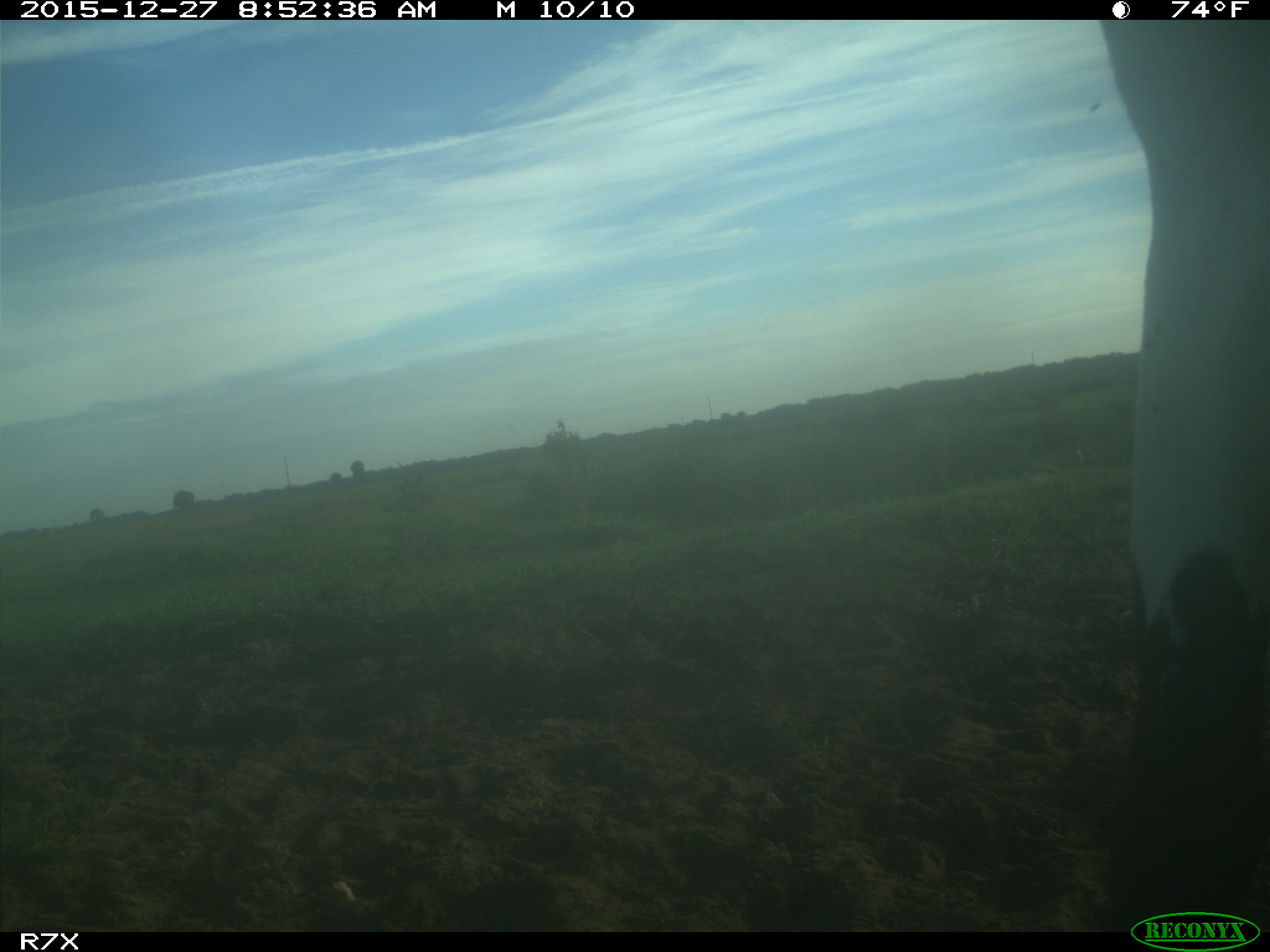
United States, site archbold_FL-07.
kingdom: Animalia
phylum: Chordata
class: Mammalia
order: Artiodactyla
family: Bovidae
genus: Bos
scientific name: Bos taurus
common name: domestic cow